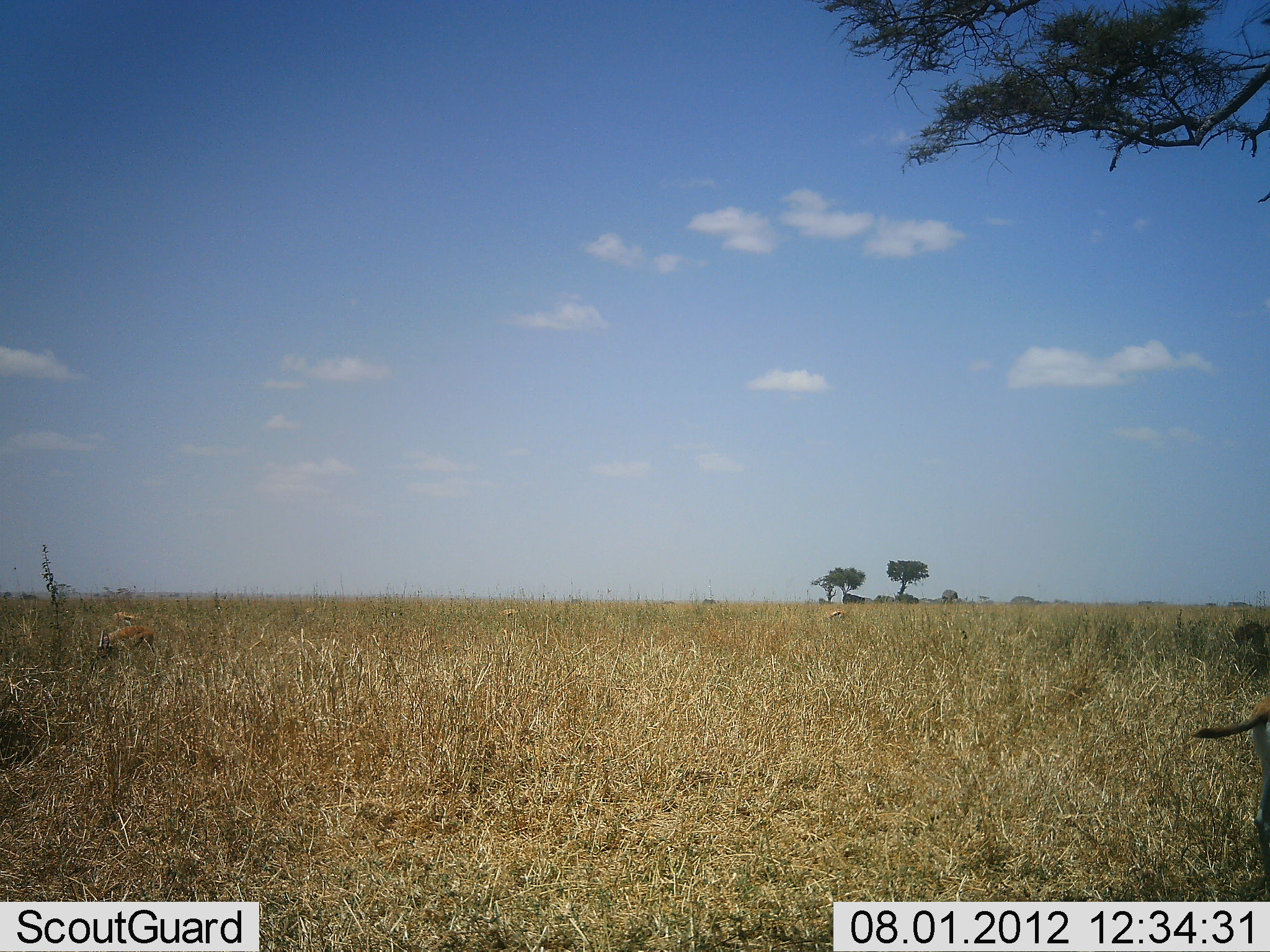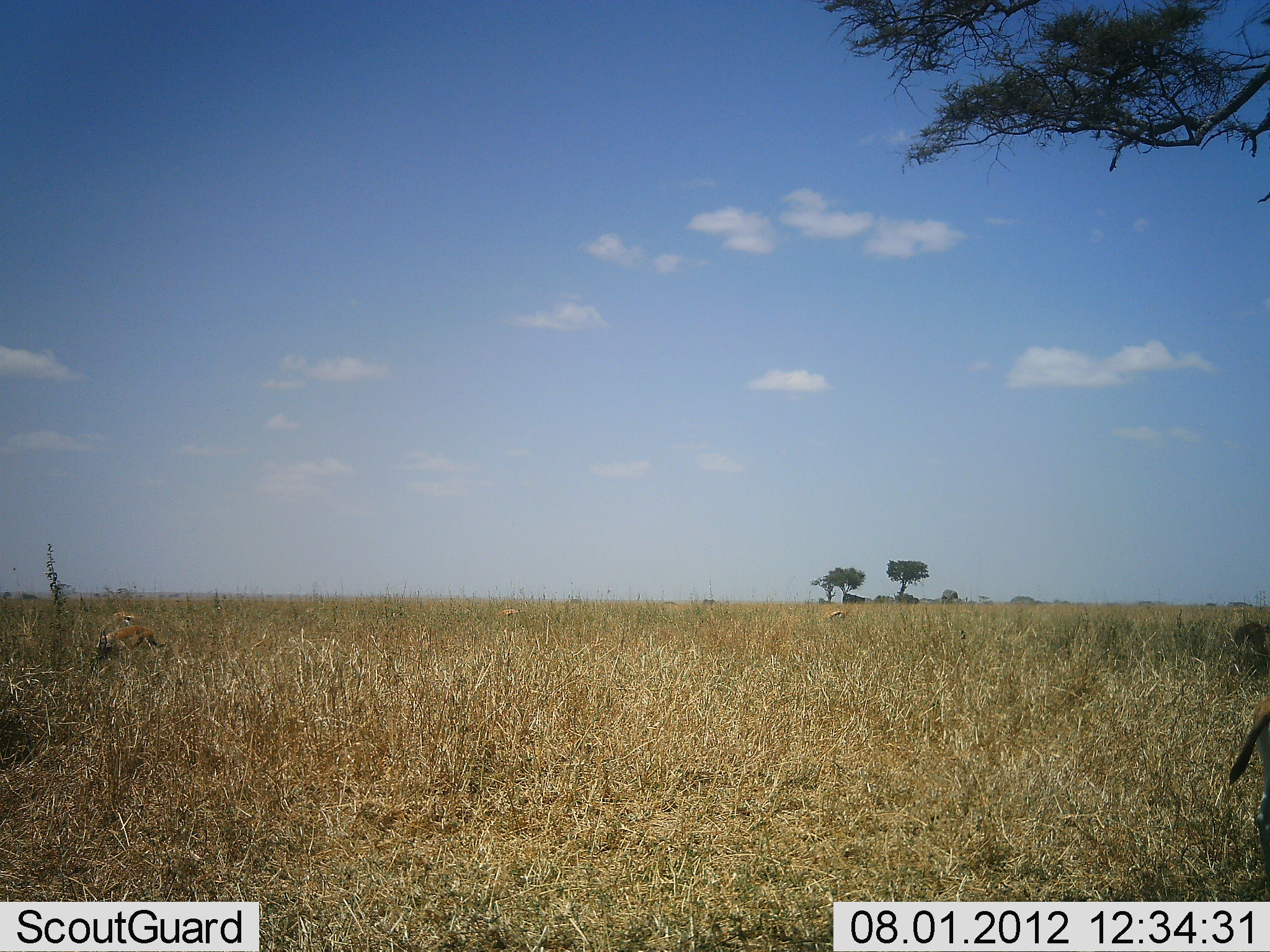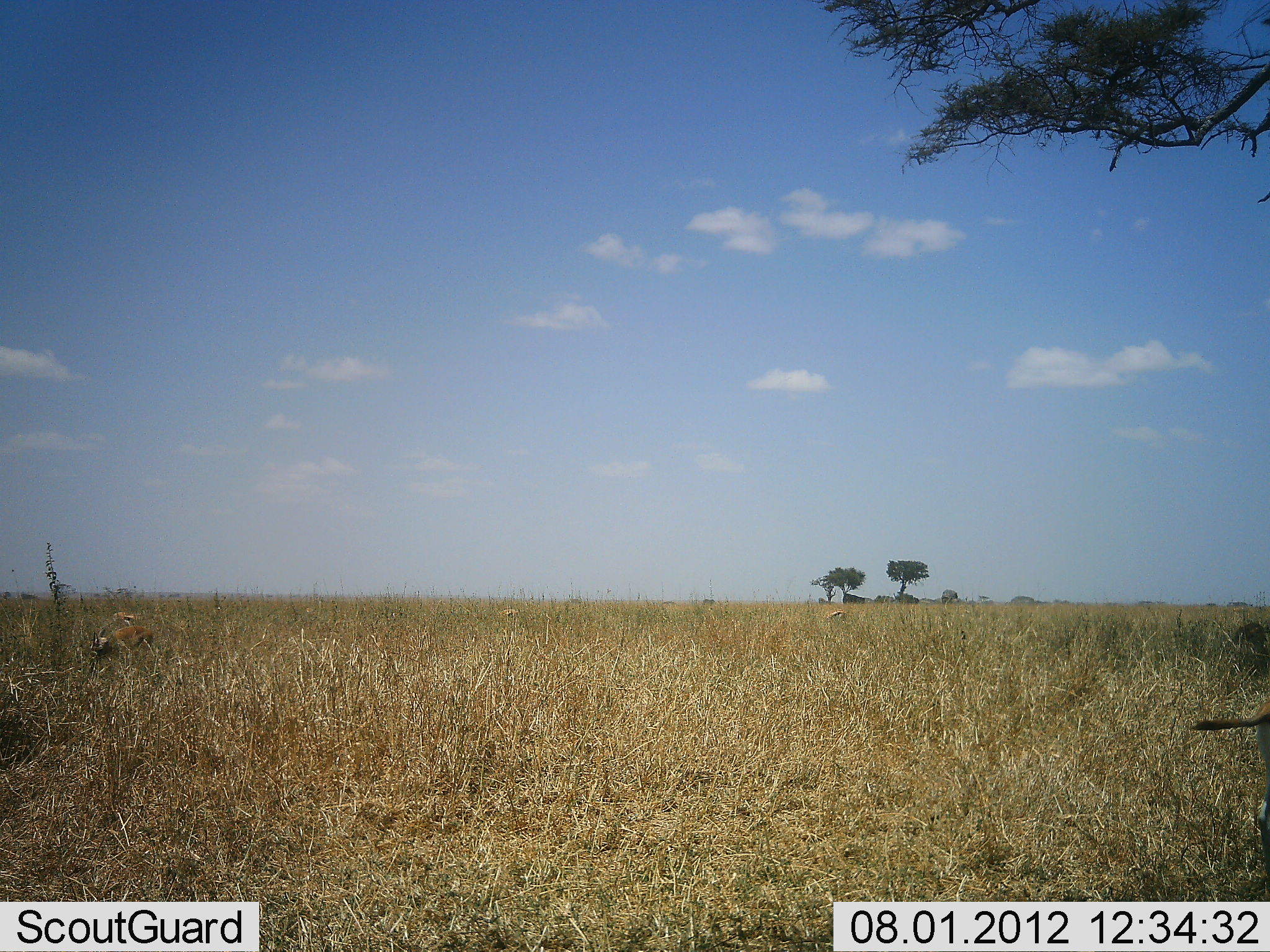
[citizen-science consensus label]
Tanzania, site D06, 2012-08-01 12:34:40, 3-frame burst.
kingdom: Animalia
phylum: Chordata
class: Mammalia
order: Artiodactyla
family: Bovidae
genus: Eudorcas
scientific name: Eudorcas thomsonii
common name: thomson's gazelle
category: gazellethomsons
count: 2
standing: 70%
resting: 0%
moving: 0%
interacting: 0%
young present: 0%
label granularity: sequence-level